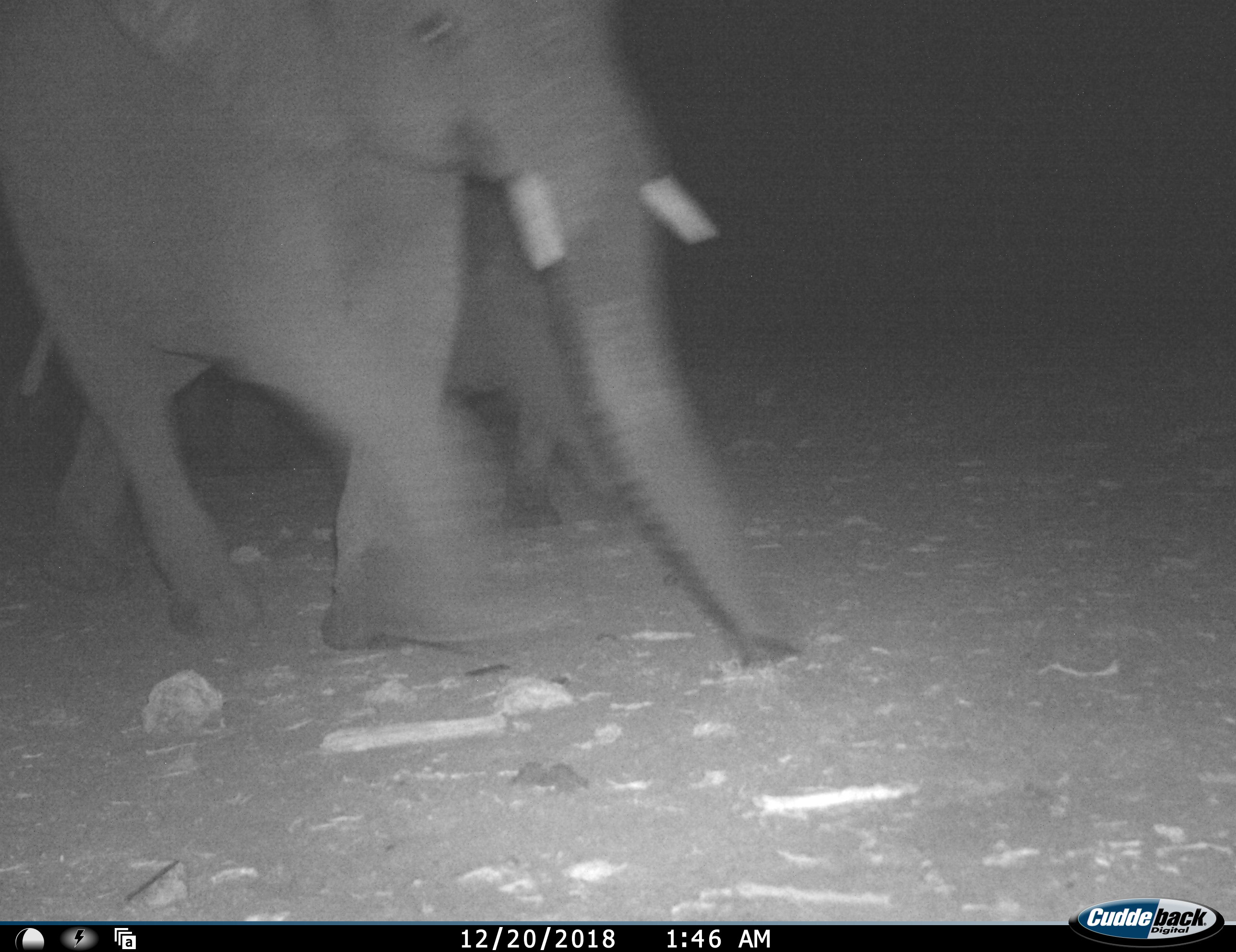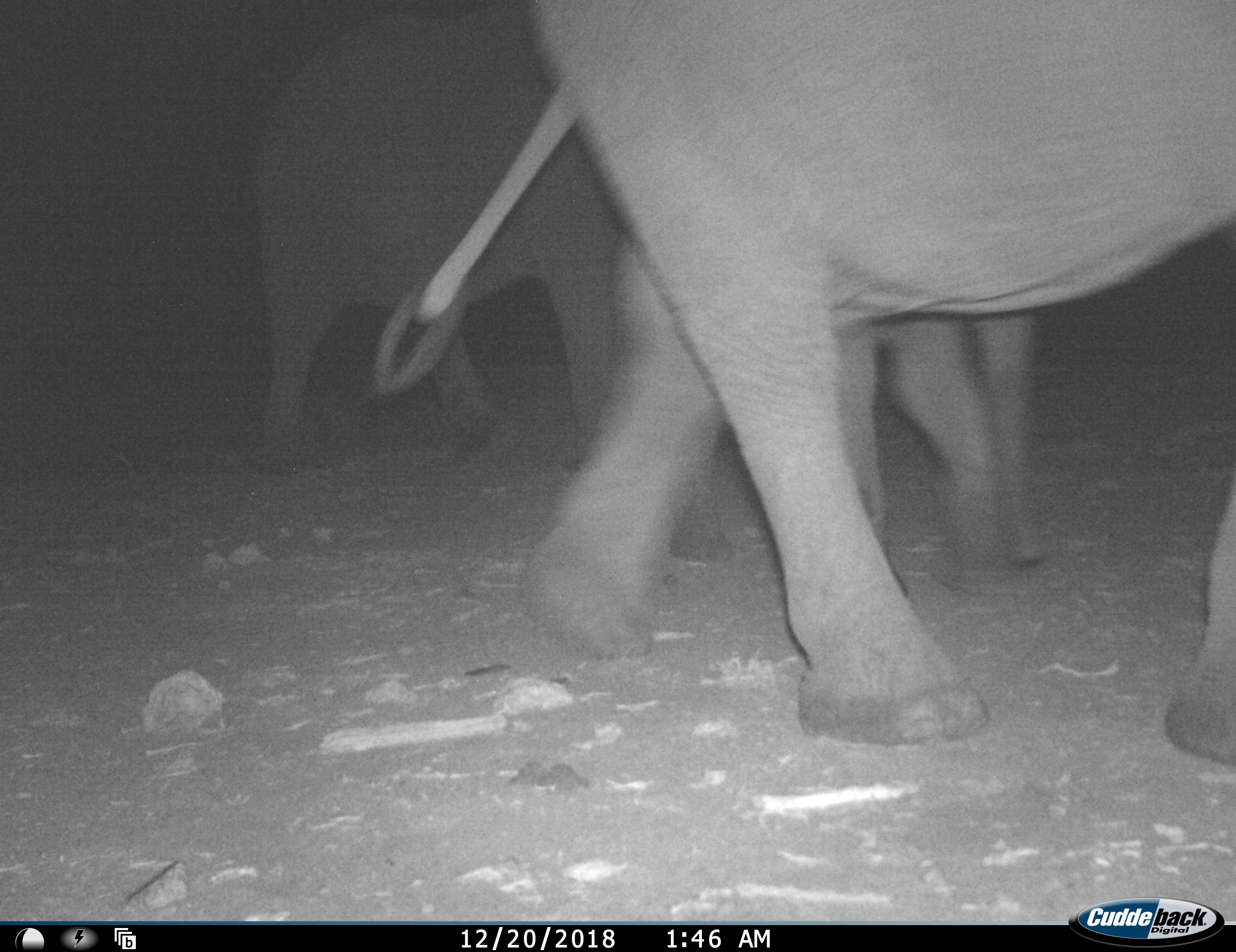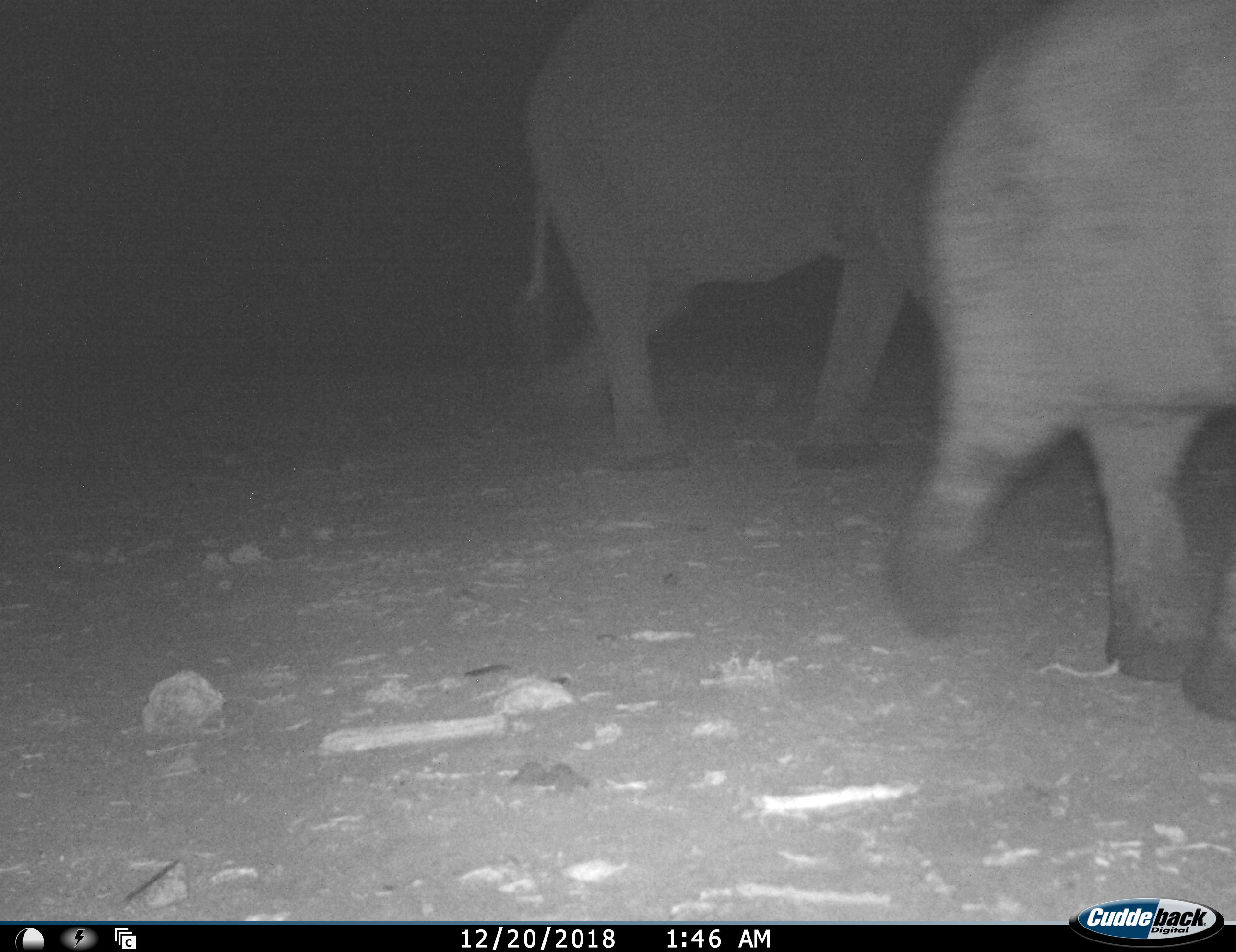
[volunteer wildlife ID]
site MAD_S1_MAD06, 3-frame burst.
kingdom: Animalia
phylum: Chordata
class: Mammalia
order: Proboscidea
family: Elephantidae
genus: Loxodonta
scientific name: Loxodonta africana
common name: african bush elephant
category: elephant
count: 3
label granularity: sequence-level